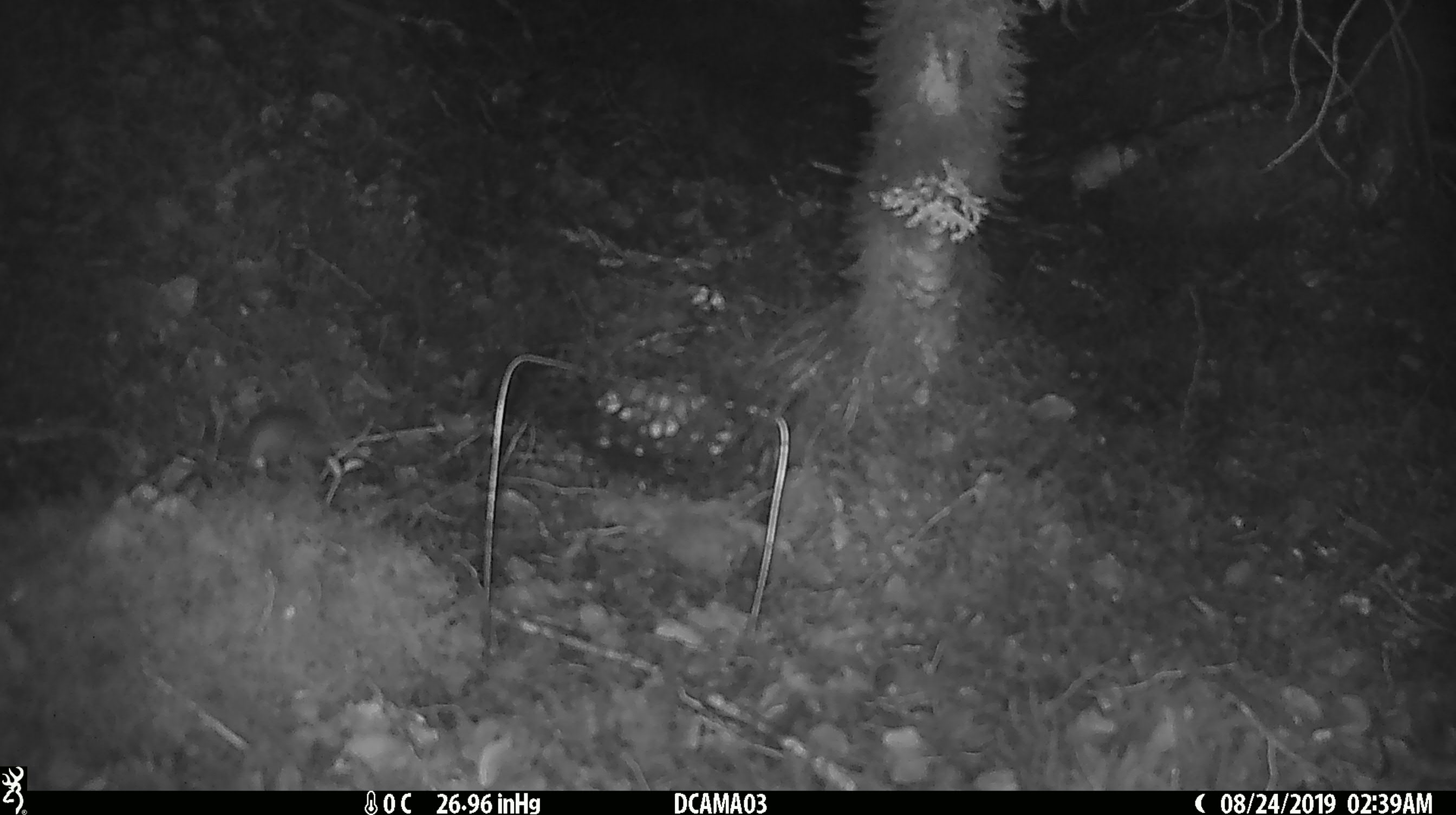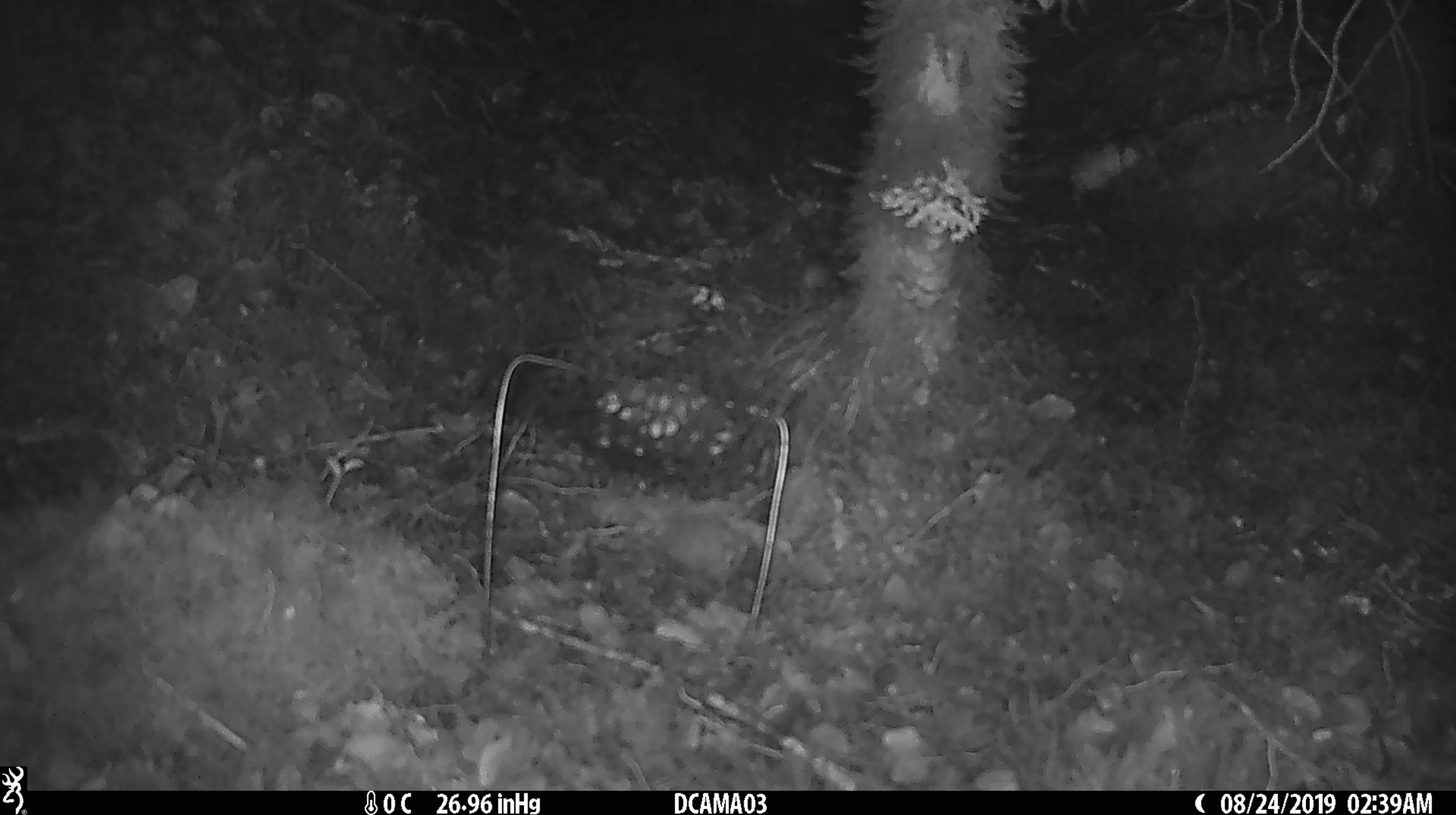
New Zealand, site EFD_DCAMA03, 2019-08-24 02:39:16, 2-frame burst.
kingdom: Animalia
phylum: Chordata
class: Mammalia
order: Rodentia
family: Muridae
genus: Mus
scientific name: Mus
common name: mouse